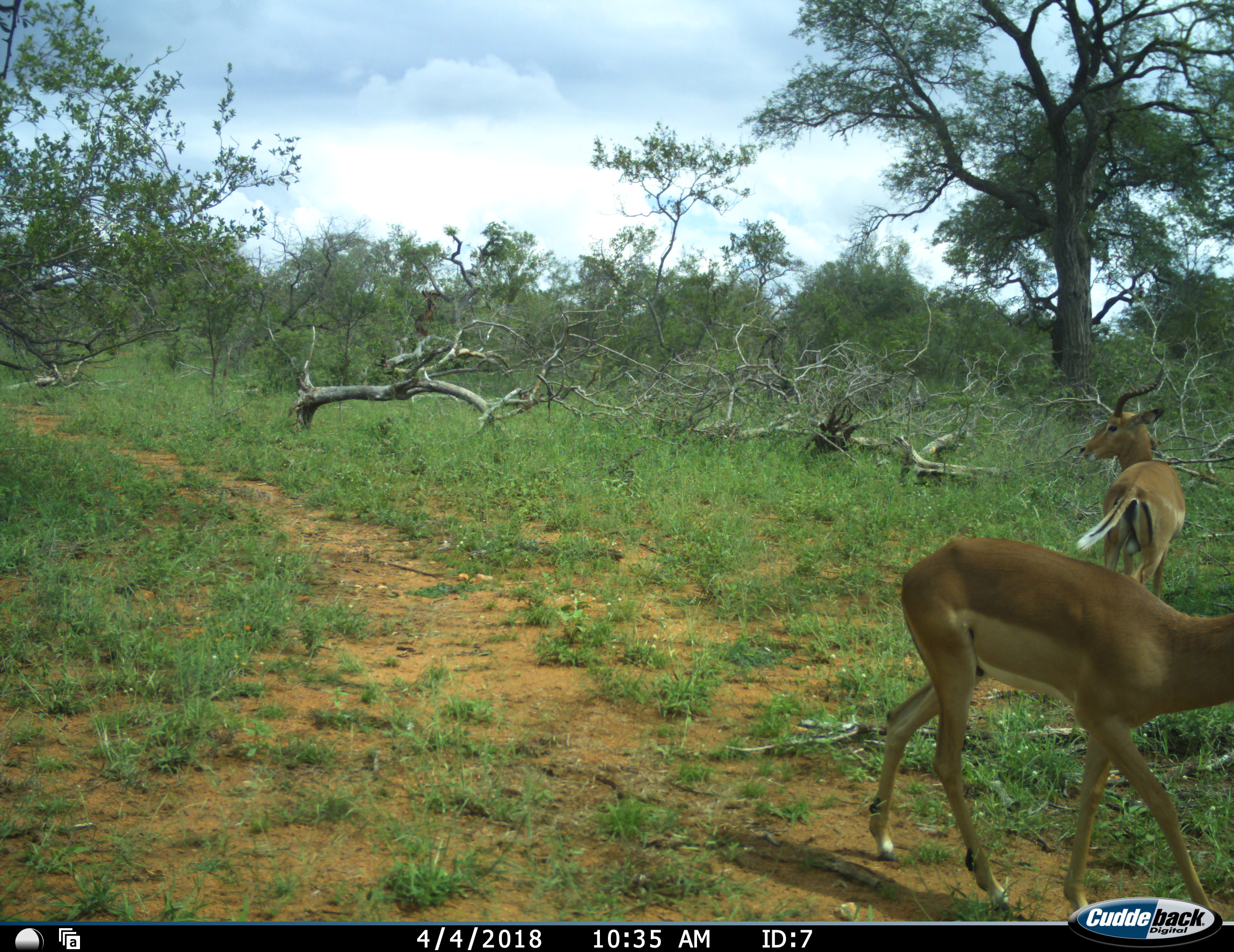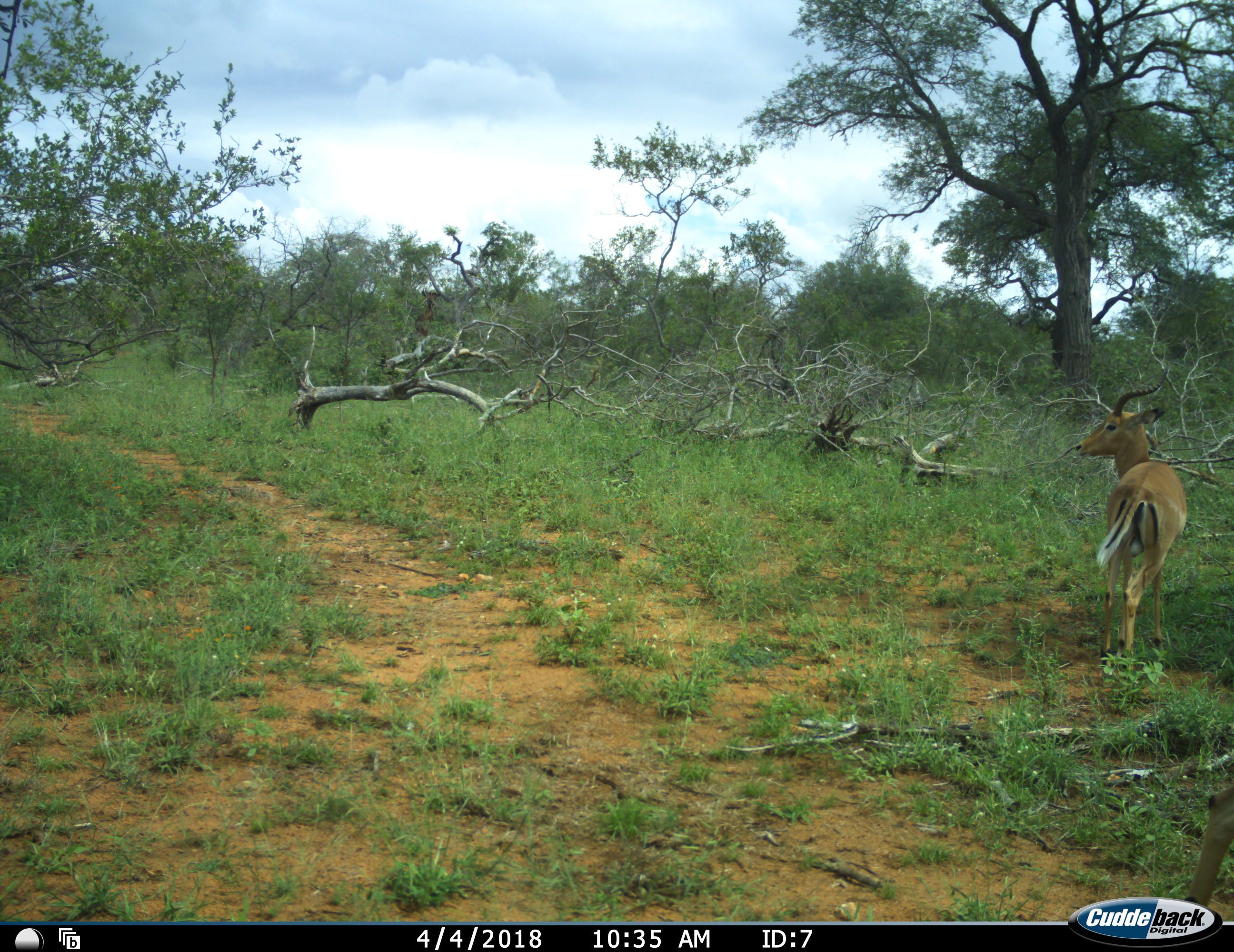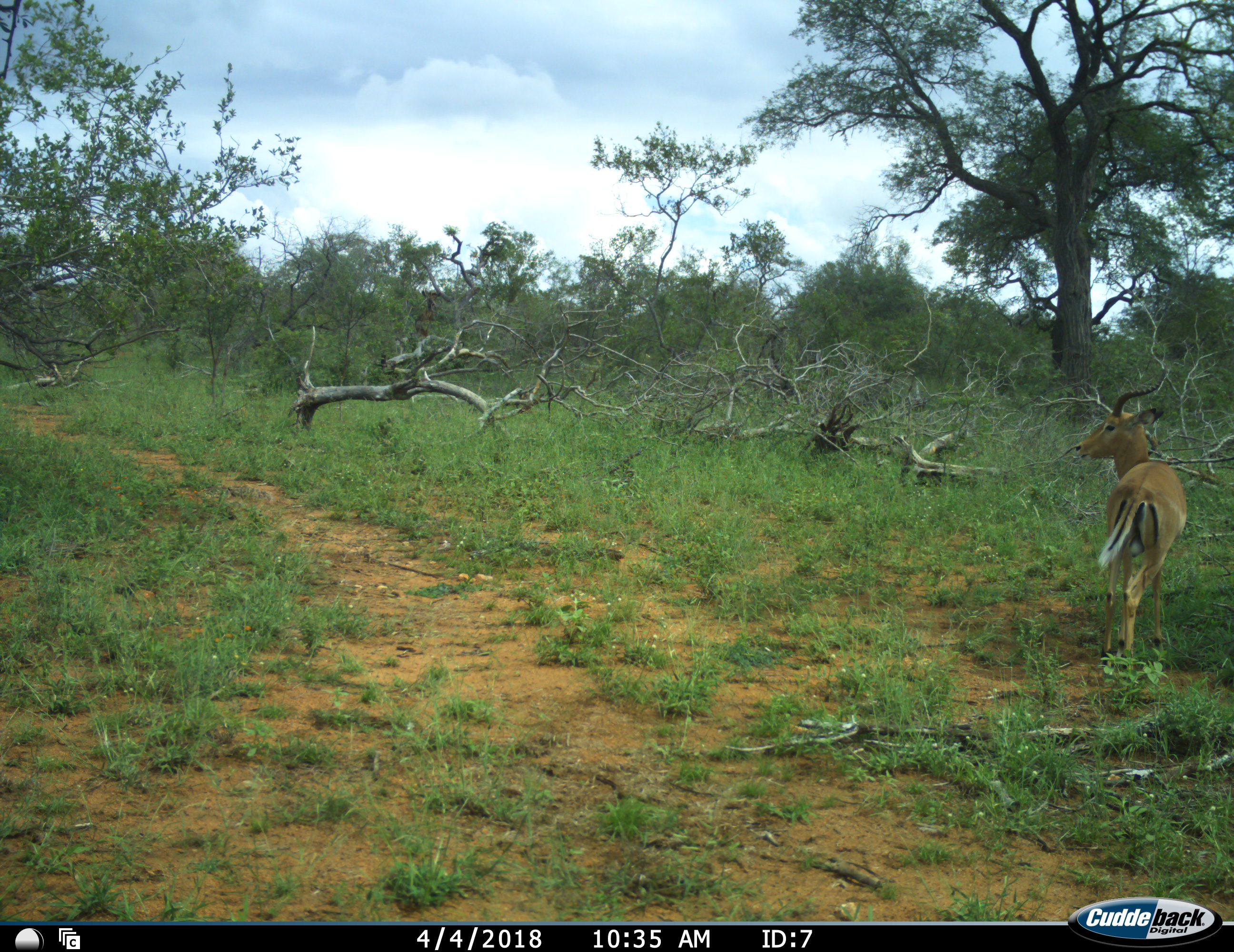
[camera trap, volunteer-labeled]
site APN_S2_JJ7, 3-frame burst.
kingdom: Animalia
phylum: Chordata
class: Mammalia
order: Artiodactyla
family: Bovidae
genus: Aepyceros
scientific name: Aepyceros melampus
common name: impala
Impala (Aepyceros melampus), count 2. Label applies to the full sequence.